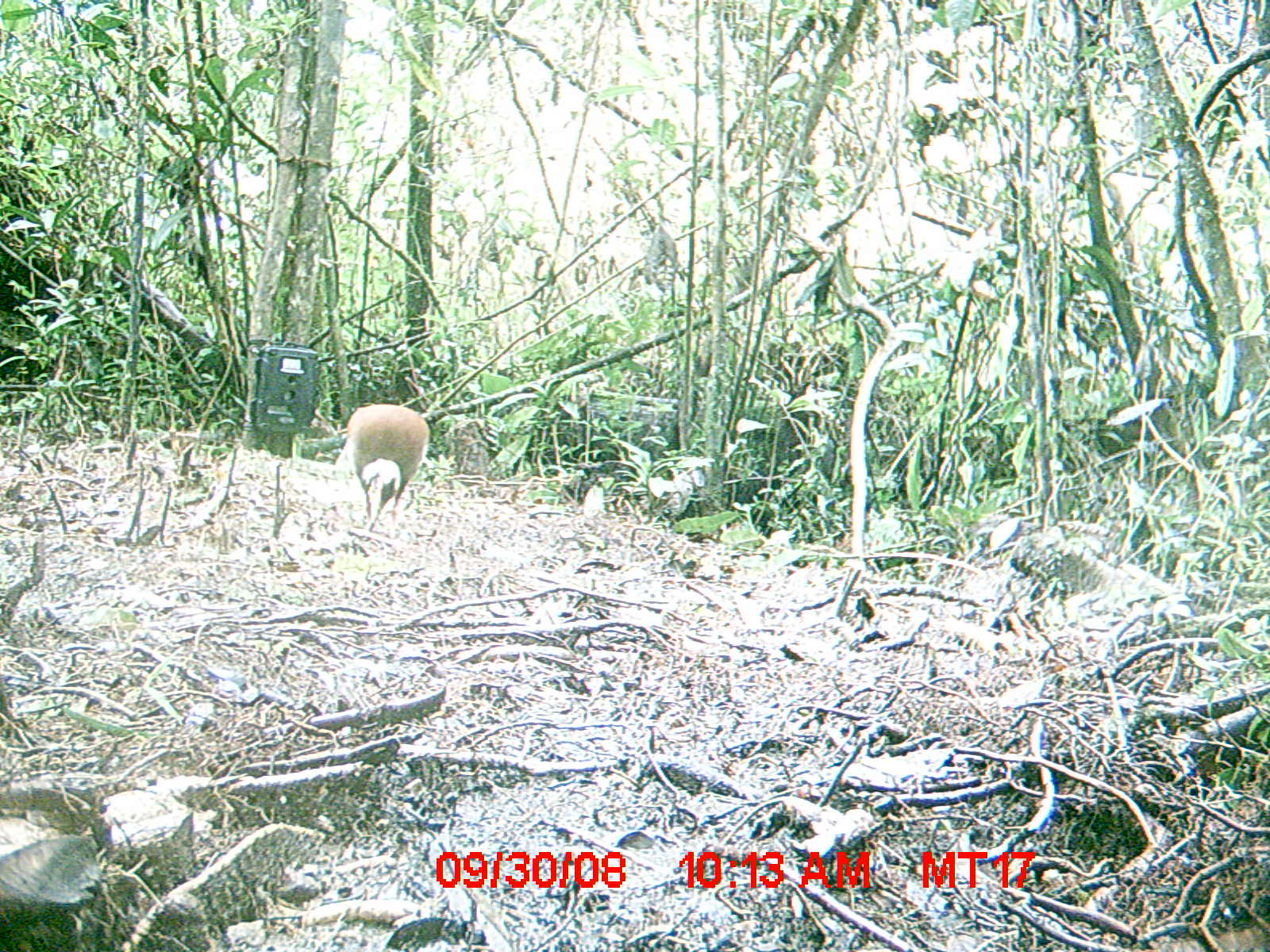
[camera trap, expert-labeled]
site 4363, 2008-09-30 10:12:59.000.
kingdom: Animalia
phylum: Chordata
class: Aves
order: Pelecaniformes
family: Threskiornithidae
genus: Lophotibis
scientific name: Lophotibis cristata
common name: madagascan ibis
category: lophotibis cristataa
Lophotibis cristataa (madagascan ibis) (Lophotibis cristata), count 2.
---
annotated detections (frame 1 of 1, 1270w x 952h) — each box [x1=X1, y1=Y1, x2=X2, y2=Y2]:
lophotibis cristataa: [x1=335, y1=402, x2=430, y2=532]